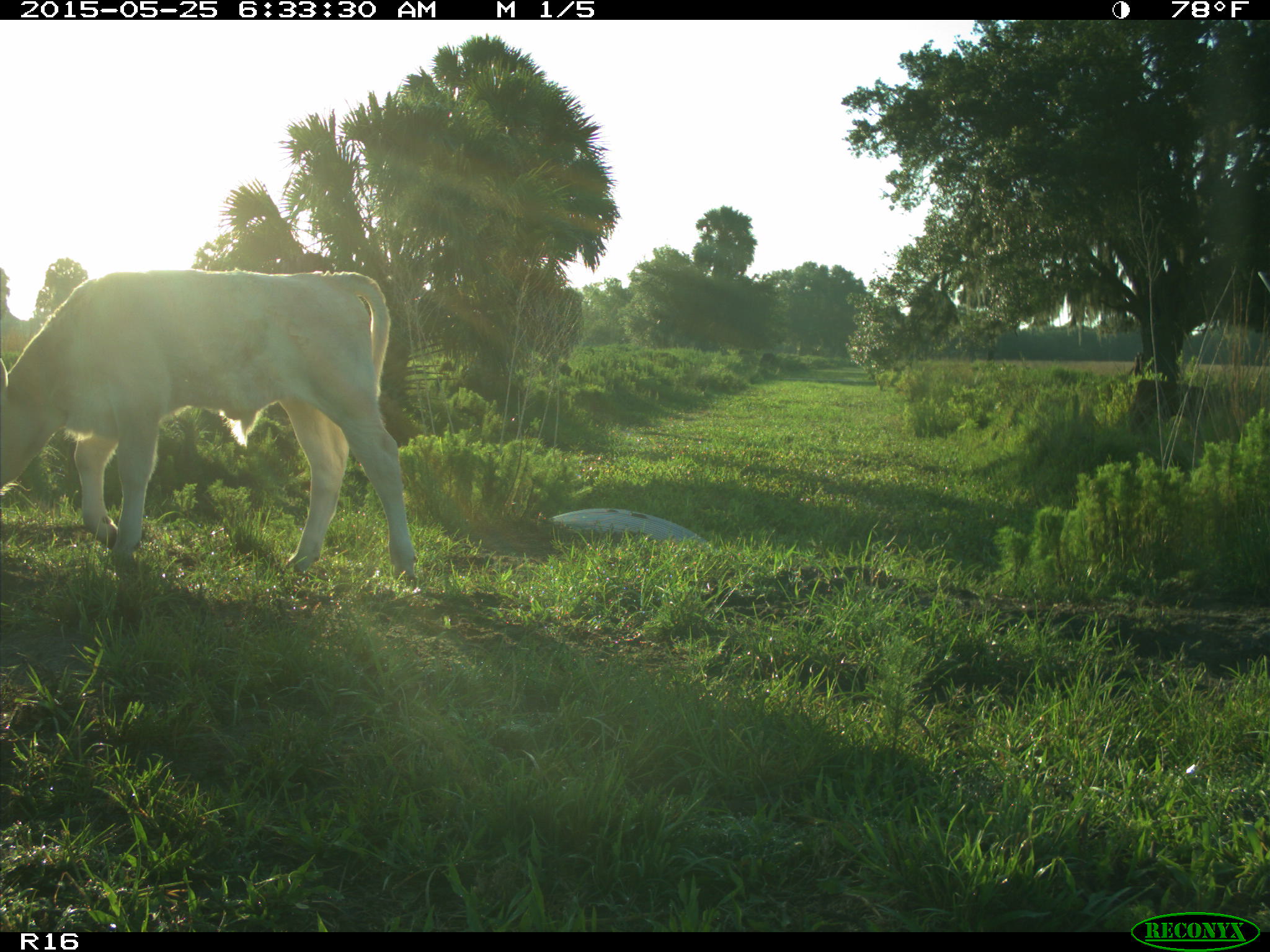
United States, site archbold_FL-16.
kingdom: Animalia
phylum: Chordata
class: Mammalia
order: Artiodactyla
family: Bovidae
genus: Bos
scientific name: Bos taurus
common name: domestic cow